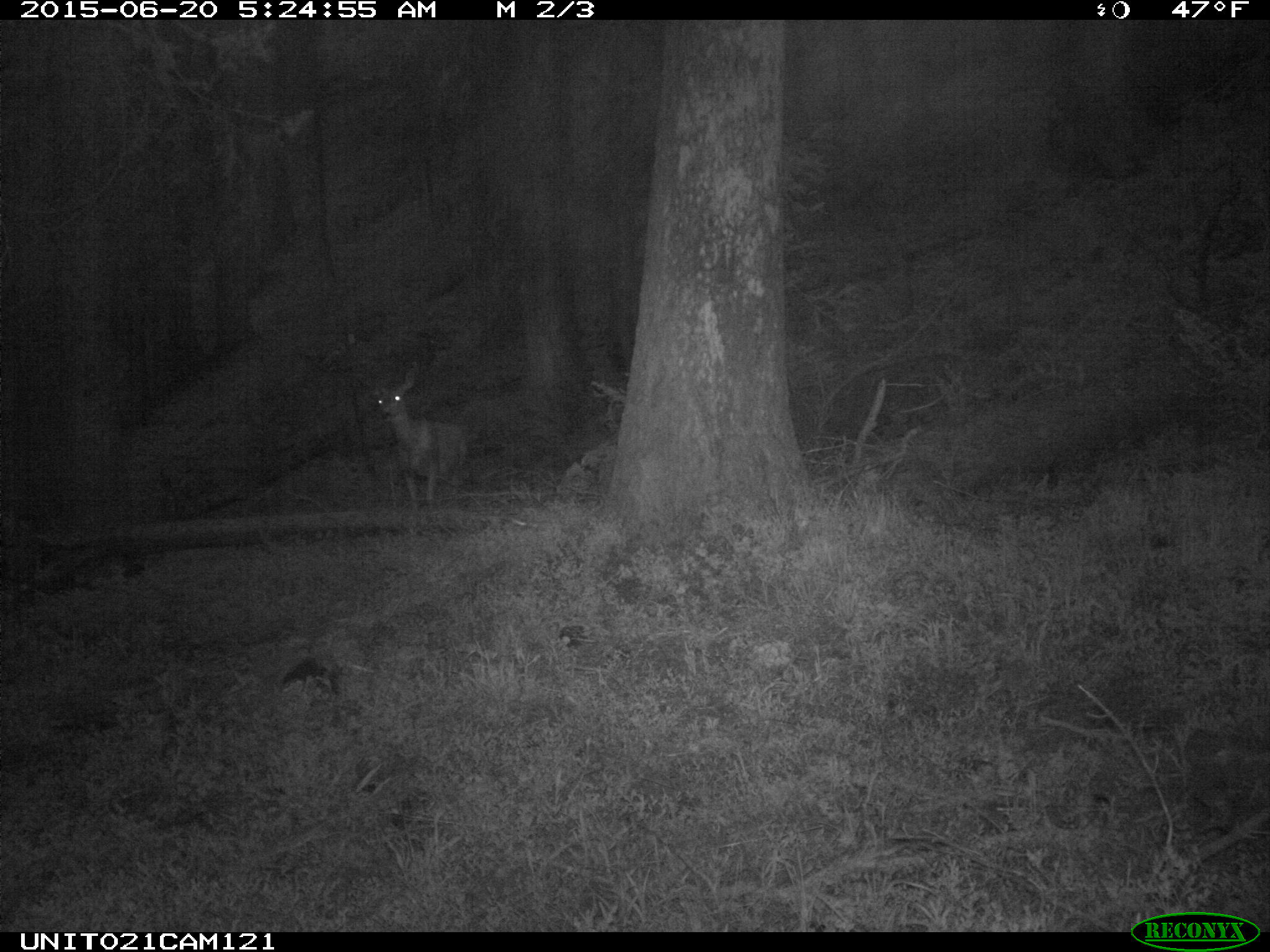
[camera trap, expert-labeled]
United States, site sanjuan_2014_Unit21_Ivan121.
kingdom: Animalia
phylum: Chordata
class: Mammalia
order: Artiodactyla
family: Cervidae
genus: Odocoileus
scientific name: Odocoileus hemionus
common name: mule deer